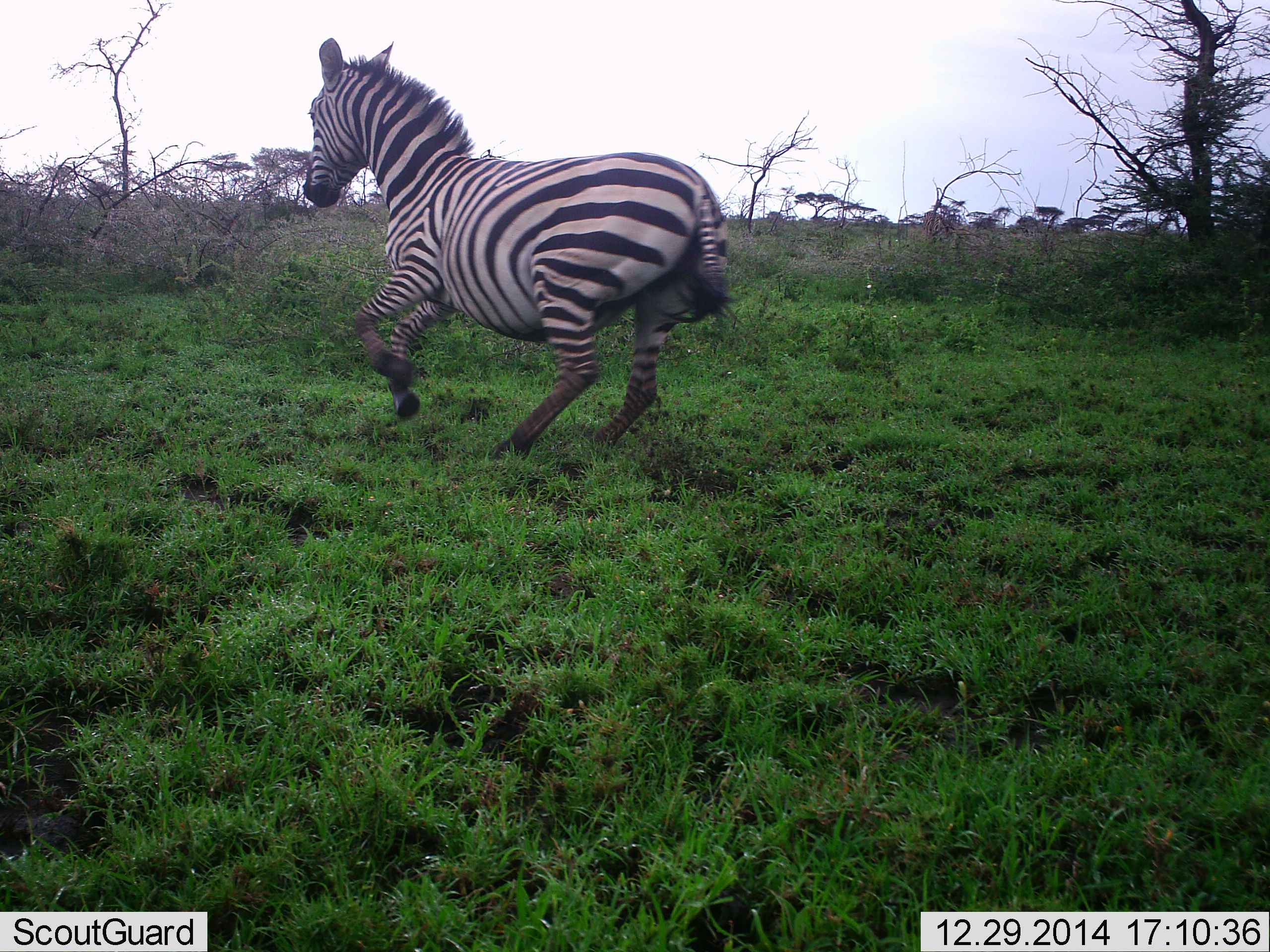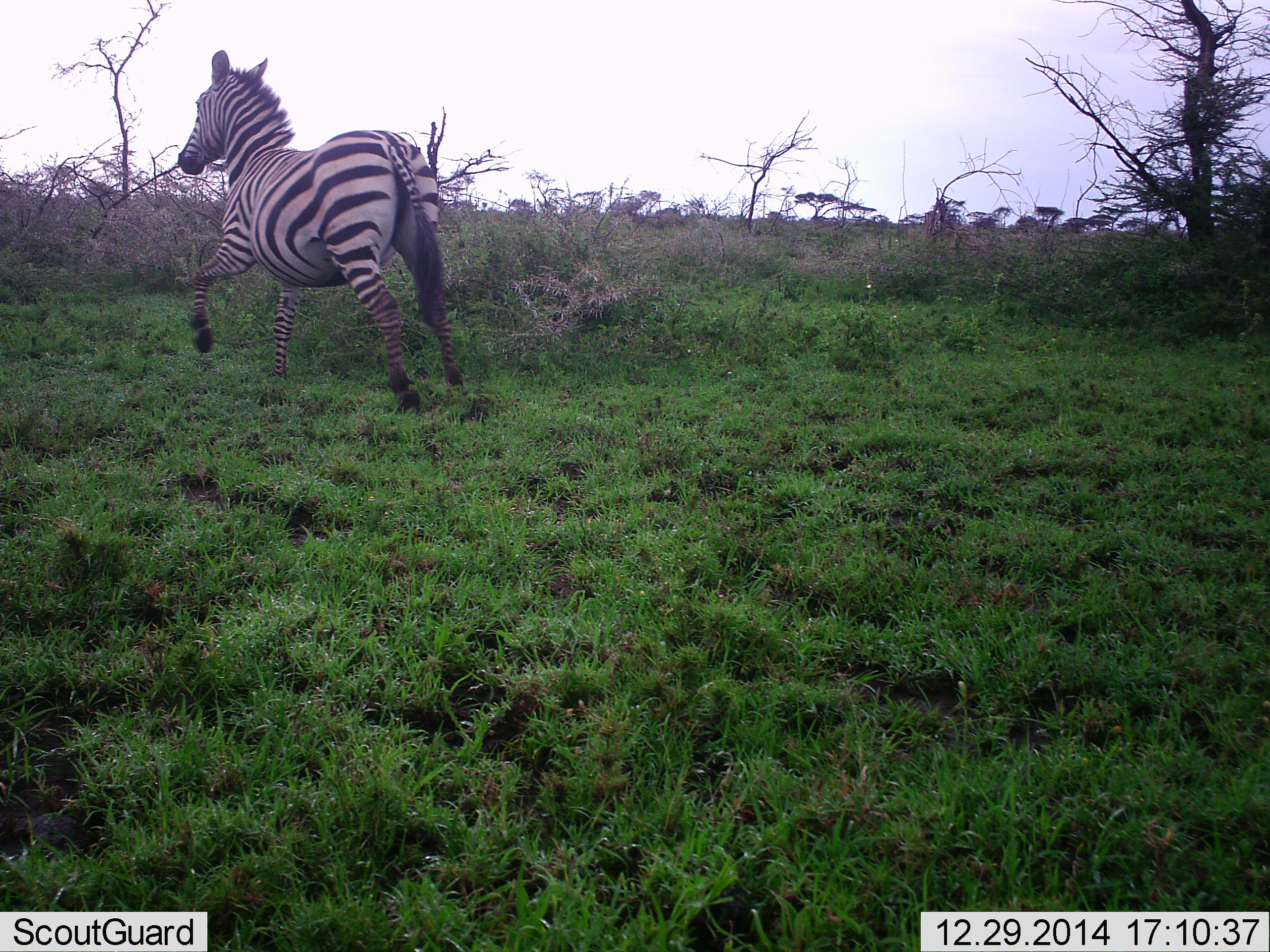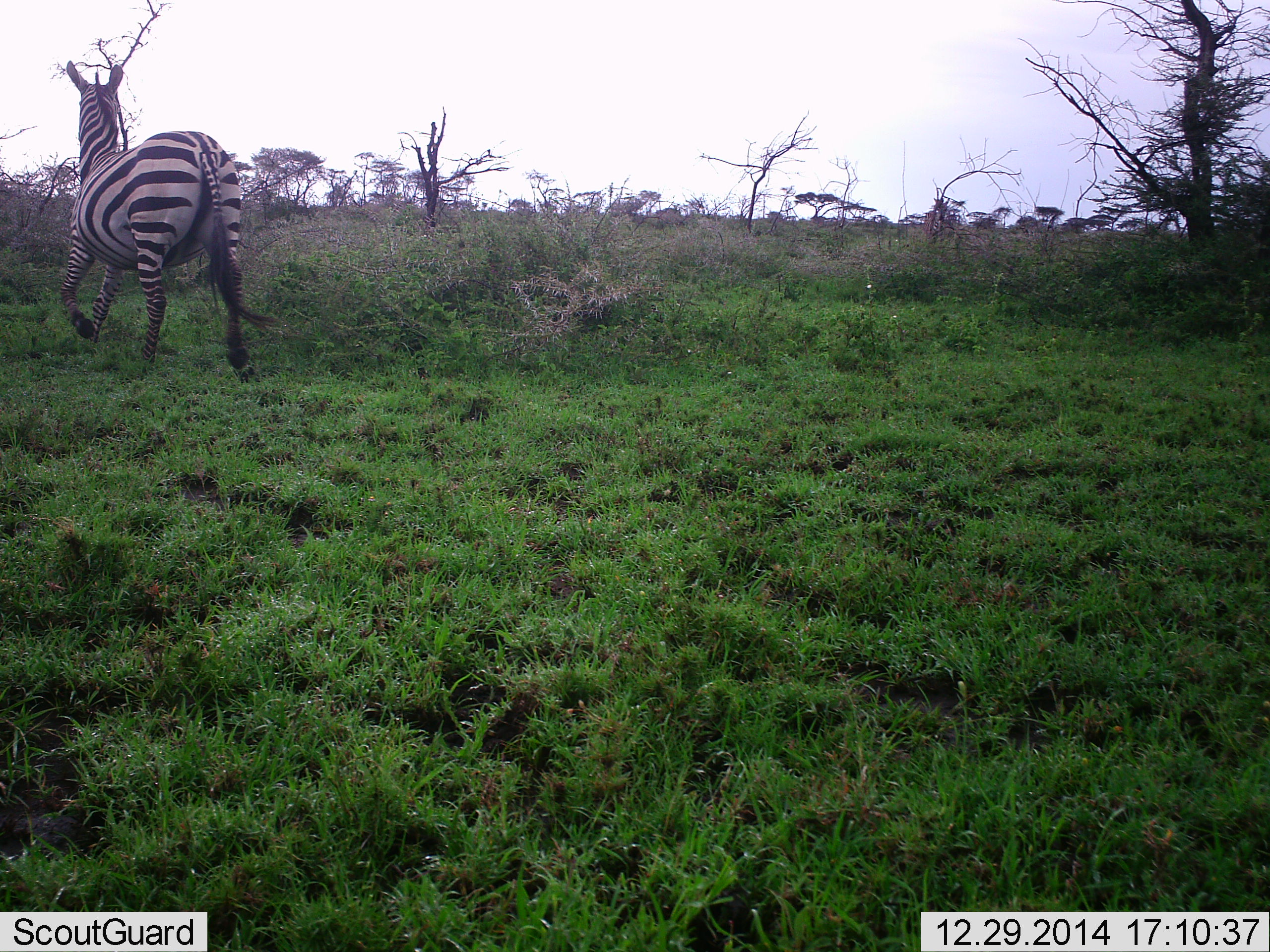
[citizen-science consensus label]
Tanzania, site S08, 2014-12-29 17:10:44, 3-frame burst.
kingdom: Animalia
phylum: Chordata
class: Mammalia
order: Perissodactyla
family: Equidae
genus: Equus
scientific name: Equus quagga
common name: plains zebra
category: zebra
Zebra (plains zebra) (Equus quagga), count 1. Behavior (volunteer vote fractions): standing 20%, resting 0%, moving 100%, interacting 0%. Young present (vote fraction): 0%. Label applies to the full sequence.